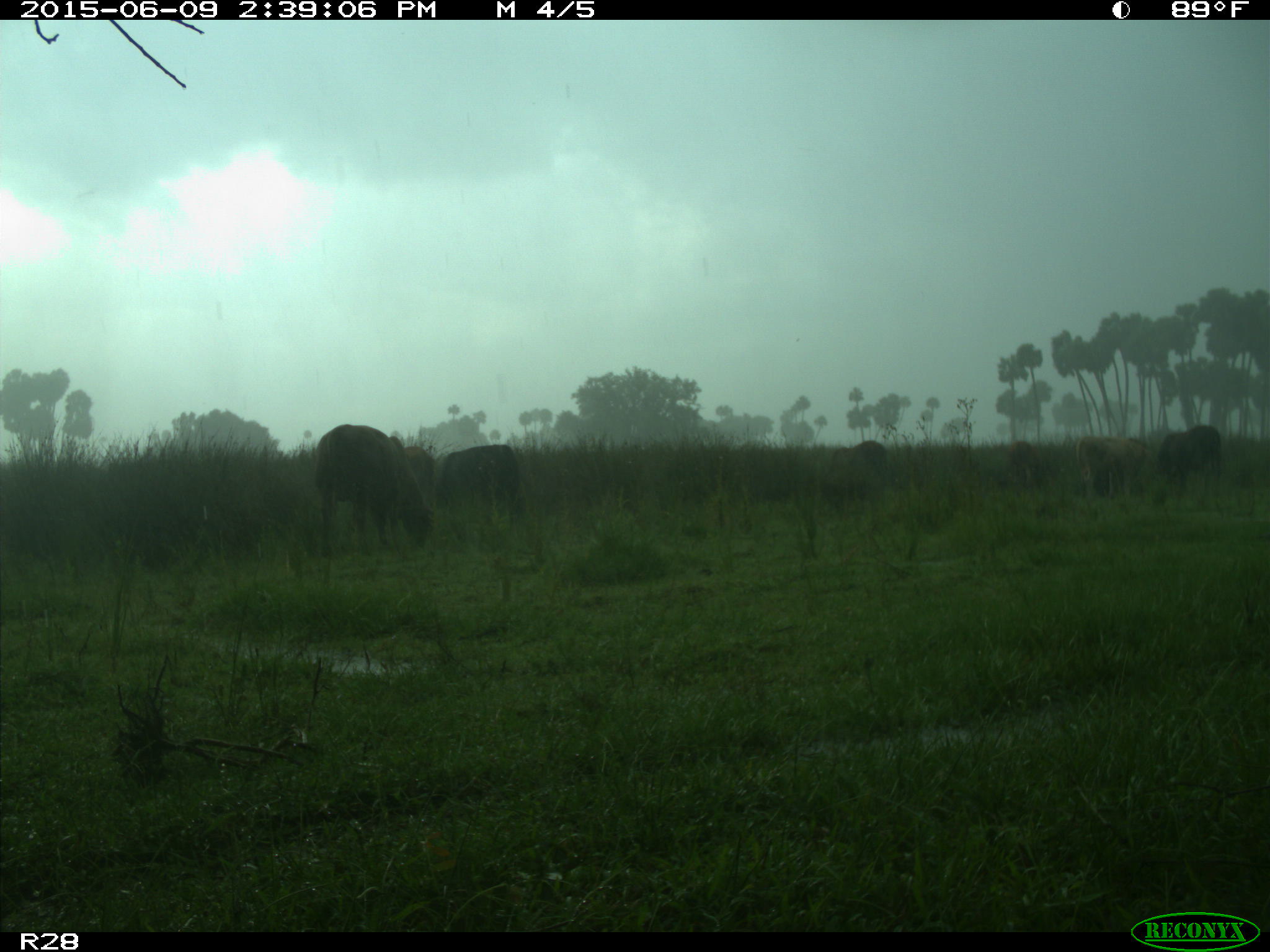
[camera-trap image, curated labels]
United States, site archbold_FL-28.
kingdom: Animalia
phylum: Chordata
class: Mammalia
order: Artiodactyla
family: Bovidae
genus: Bos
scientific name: Bos taurus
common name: domestic cow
Bos taurus (domestic cow).